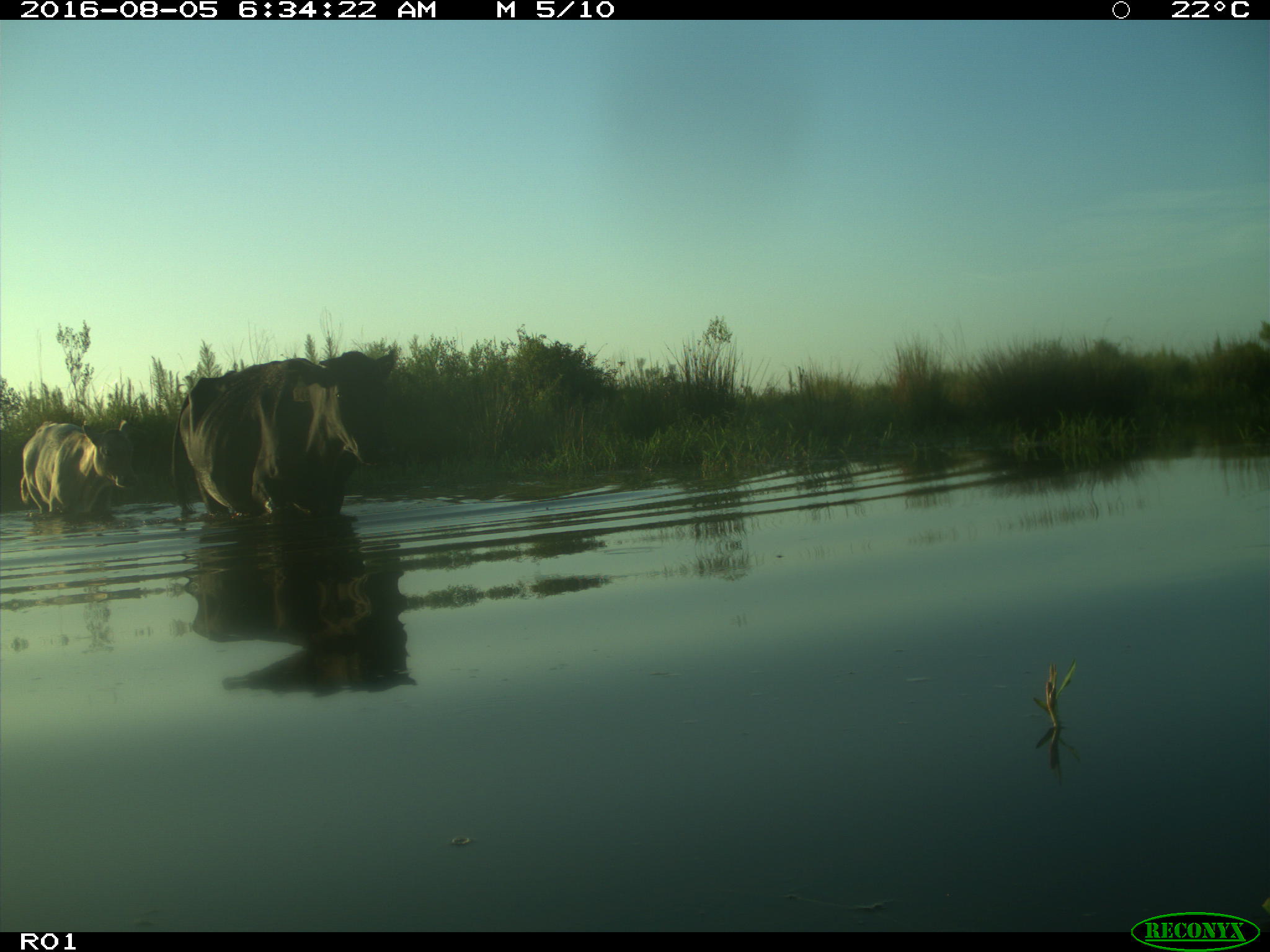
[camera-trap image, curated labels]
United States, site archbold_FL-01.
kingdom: Animalia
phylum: Chordata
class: Mammalia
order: Artiodactyla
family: Bovidae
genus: Bos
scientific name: Bos taurus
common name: domestic cow